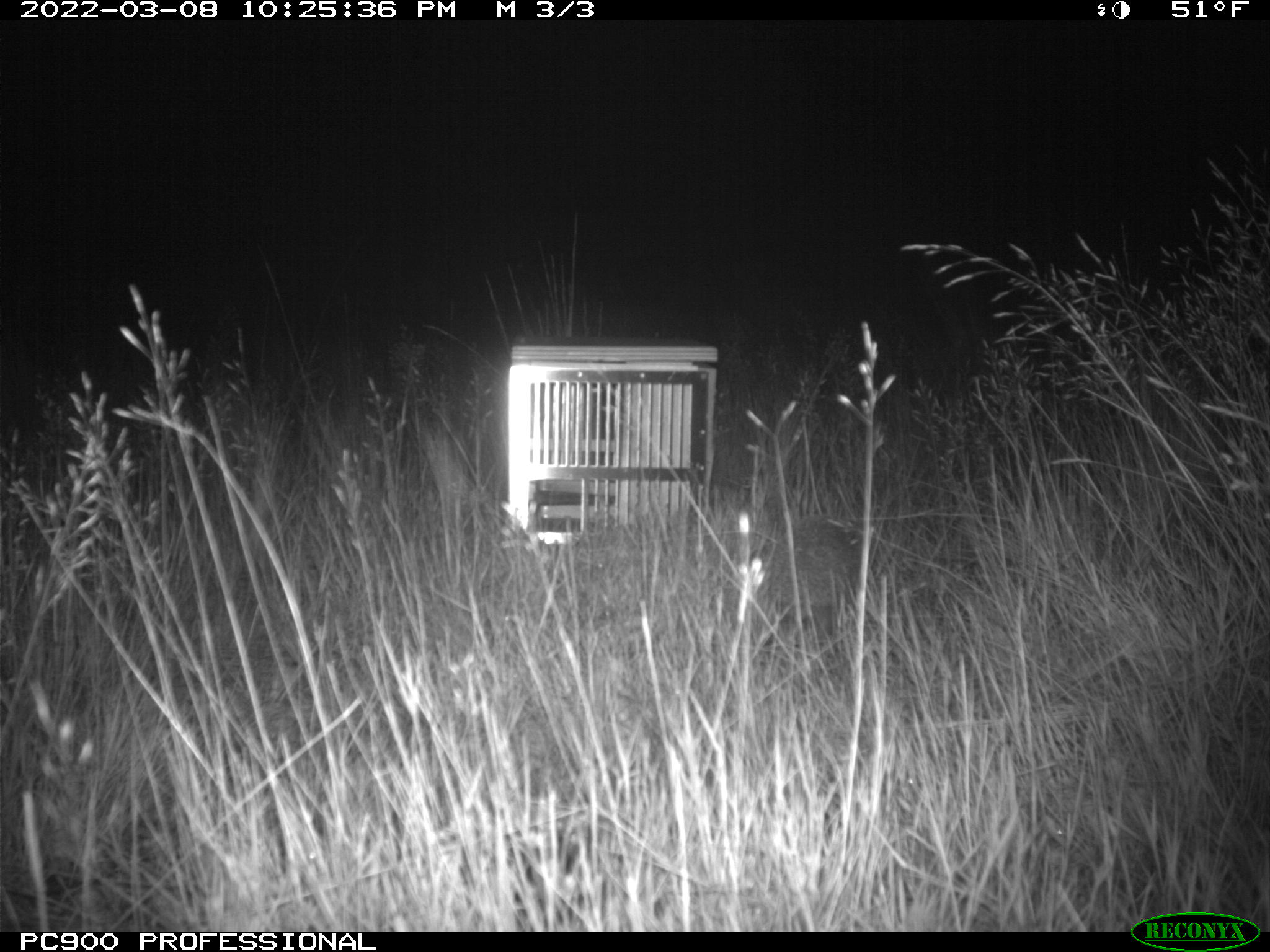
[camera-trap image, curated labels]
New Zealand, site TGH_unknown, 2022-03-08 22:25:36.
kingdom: Animalia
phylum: Chordata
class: Mammalia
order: Eulipotyphla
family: Erinaceidae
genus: Erinaceus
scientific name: Erinaceus europaeus europaeus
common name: european hedgehog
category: hedgehog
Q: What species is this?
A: Hedgehog (european hedgehog) (Erinaceus europaeus europaeus).